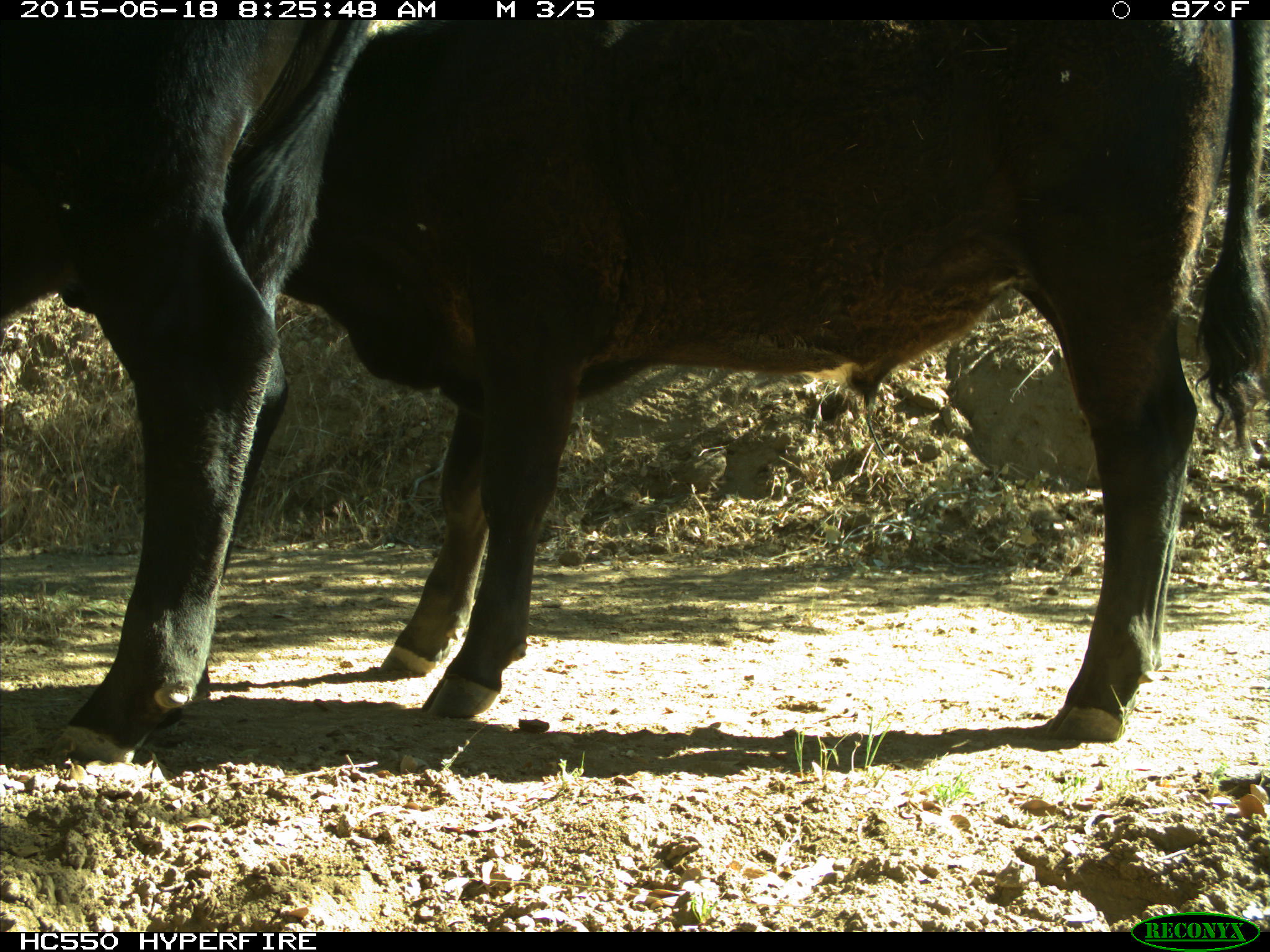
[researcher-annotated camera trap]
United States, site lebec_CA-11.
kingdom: Animalia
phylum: Chordata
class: Mammalia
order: Artiodactyla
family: Bovidae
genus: Bos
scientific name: Bos taurus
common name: domestic cow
Bos taurus (domestic cow).